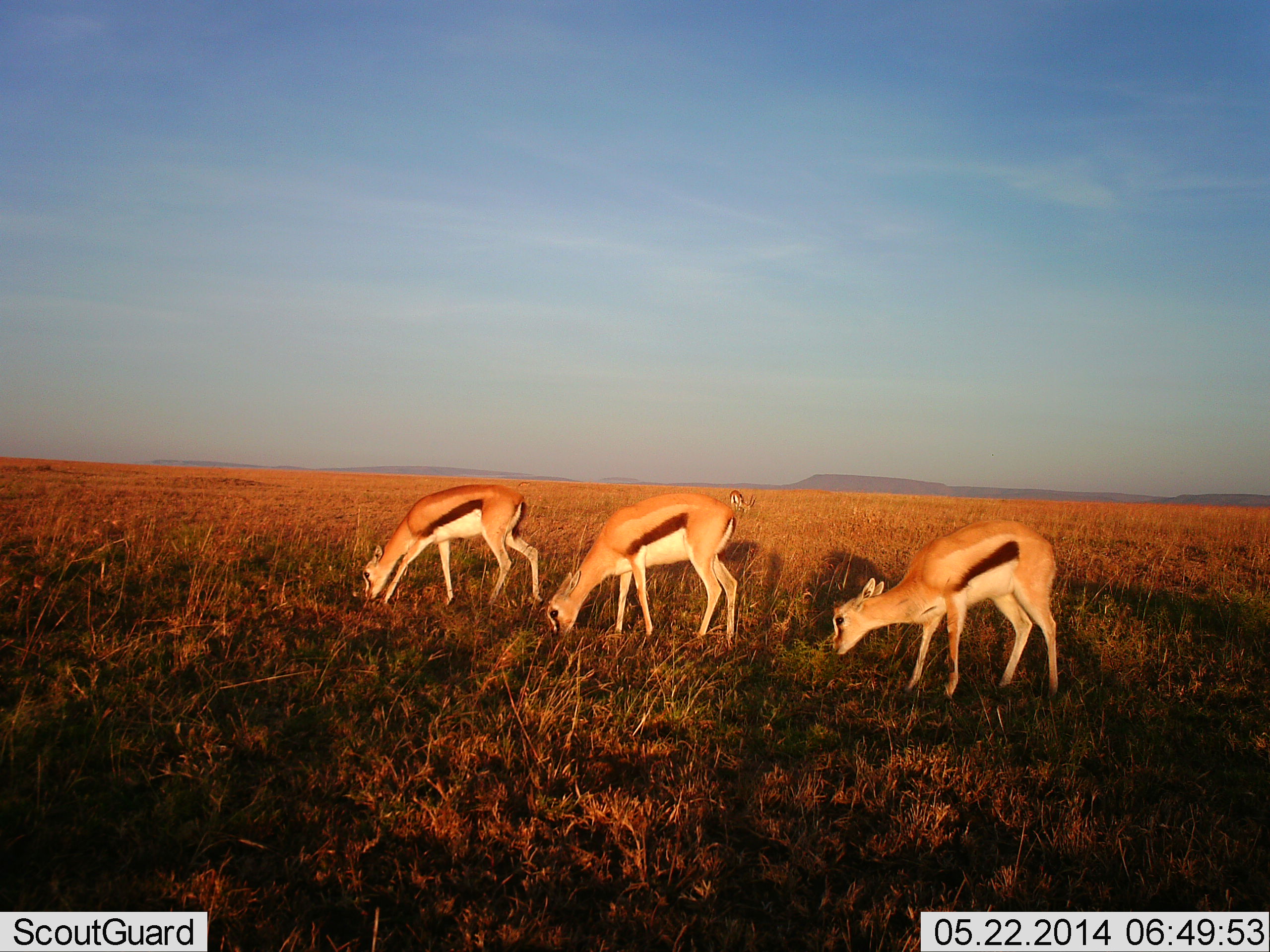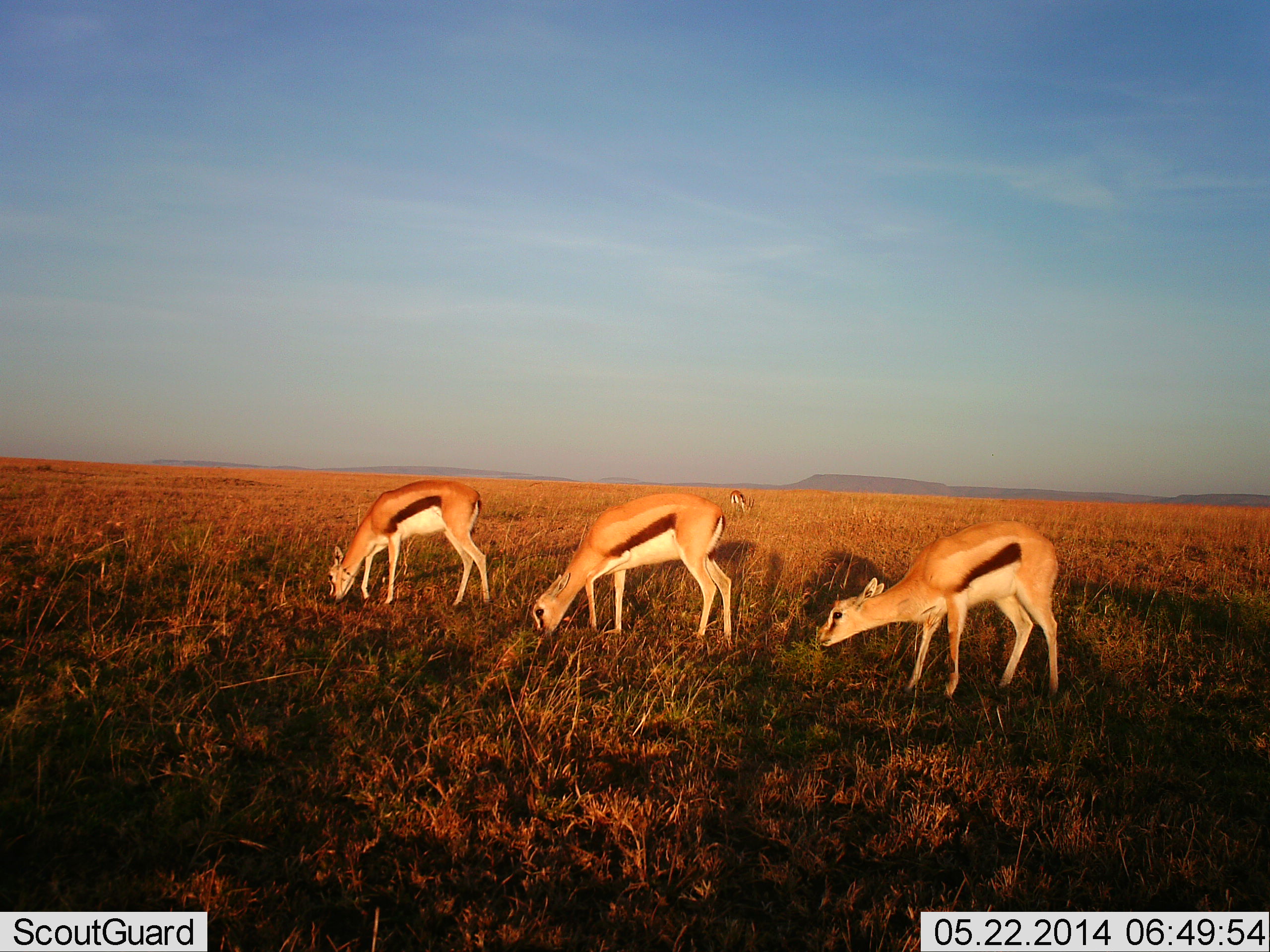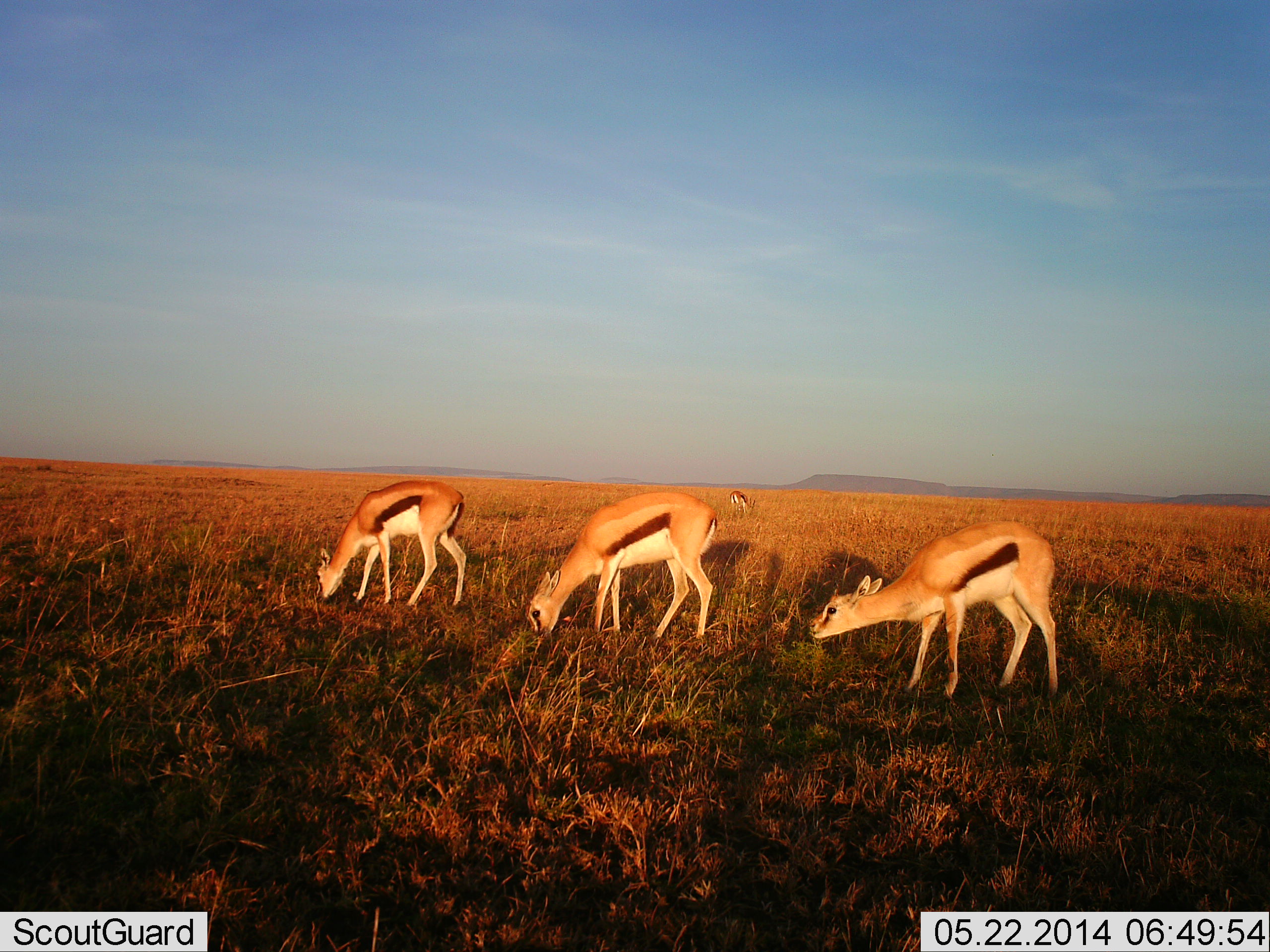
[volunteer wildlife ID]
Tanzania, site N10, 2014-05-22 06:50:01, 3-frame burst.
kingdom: Animalia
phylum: Chordata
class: Mammalia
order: Artiodactyla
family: Bovidae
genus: Eudorcas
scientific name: Eudorcas thomsonii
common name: thomson's gazelle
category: gazellethomsons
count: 3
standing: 10%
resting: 0%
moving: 0%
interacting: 0%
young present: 0%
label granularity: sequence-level